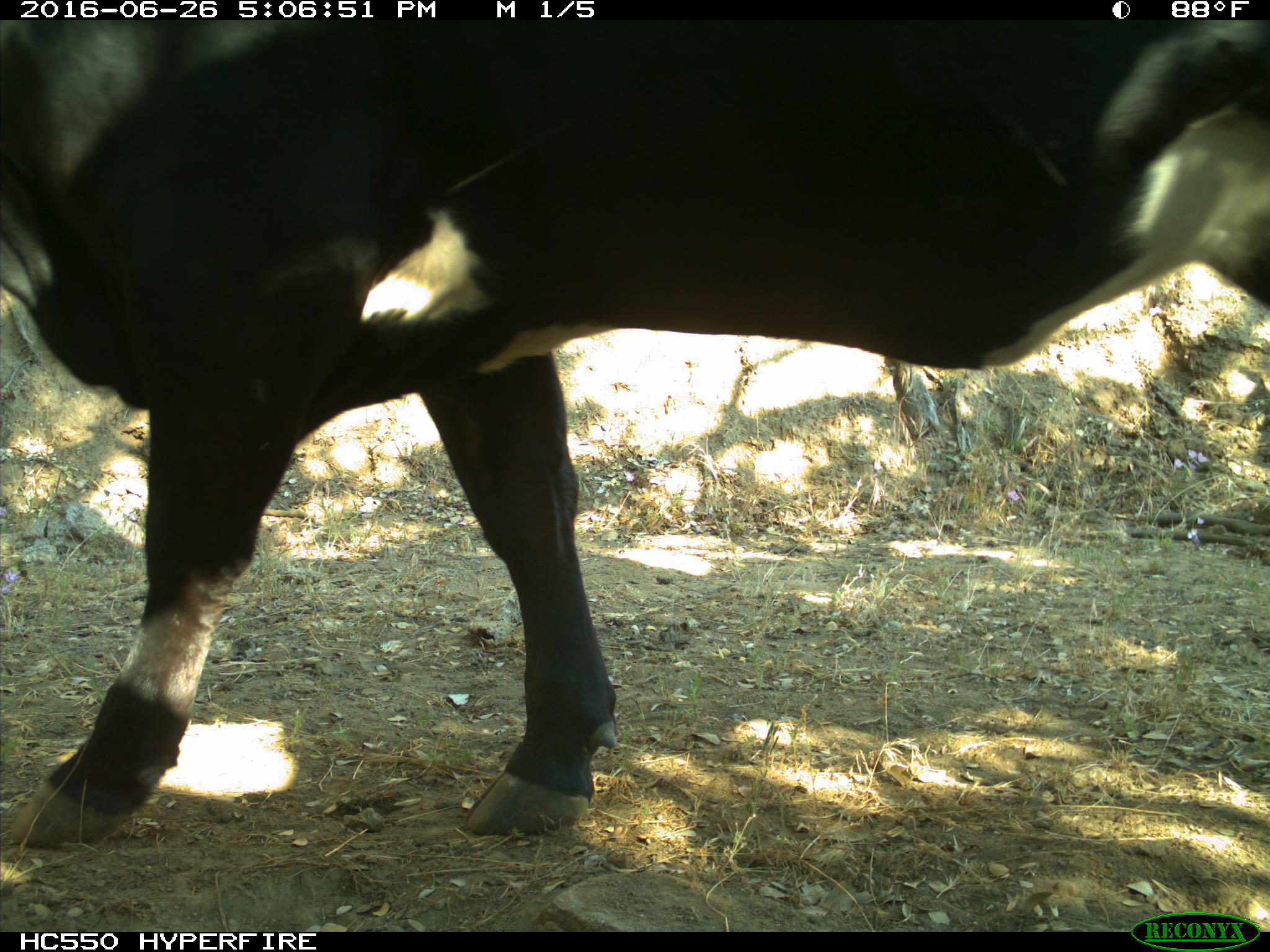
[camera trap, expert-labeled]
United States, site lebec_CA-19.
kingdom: Animalia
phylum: Chordata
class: Mammalia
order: Artiodactyla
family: Bovidae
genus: Bos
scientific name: Bos taurus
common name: domestic cow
Bos taurus (domestic cow).